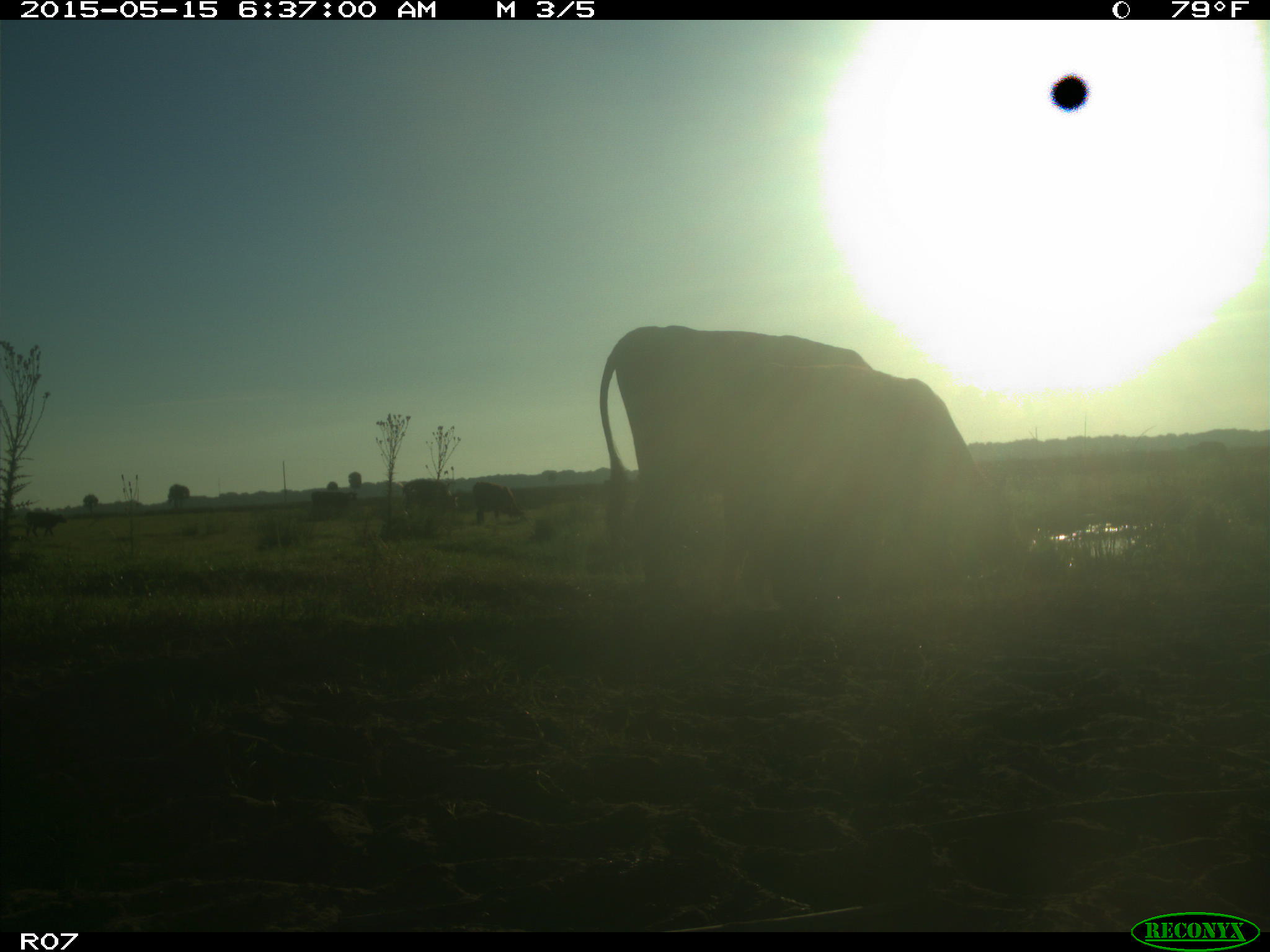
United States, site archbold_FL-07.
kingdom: Animalia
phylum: Chordata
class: Mammalia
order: Artiodactyla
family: Bovidae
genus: Bos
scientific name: Bos taurus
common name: domestic cow